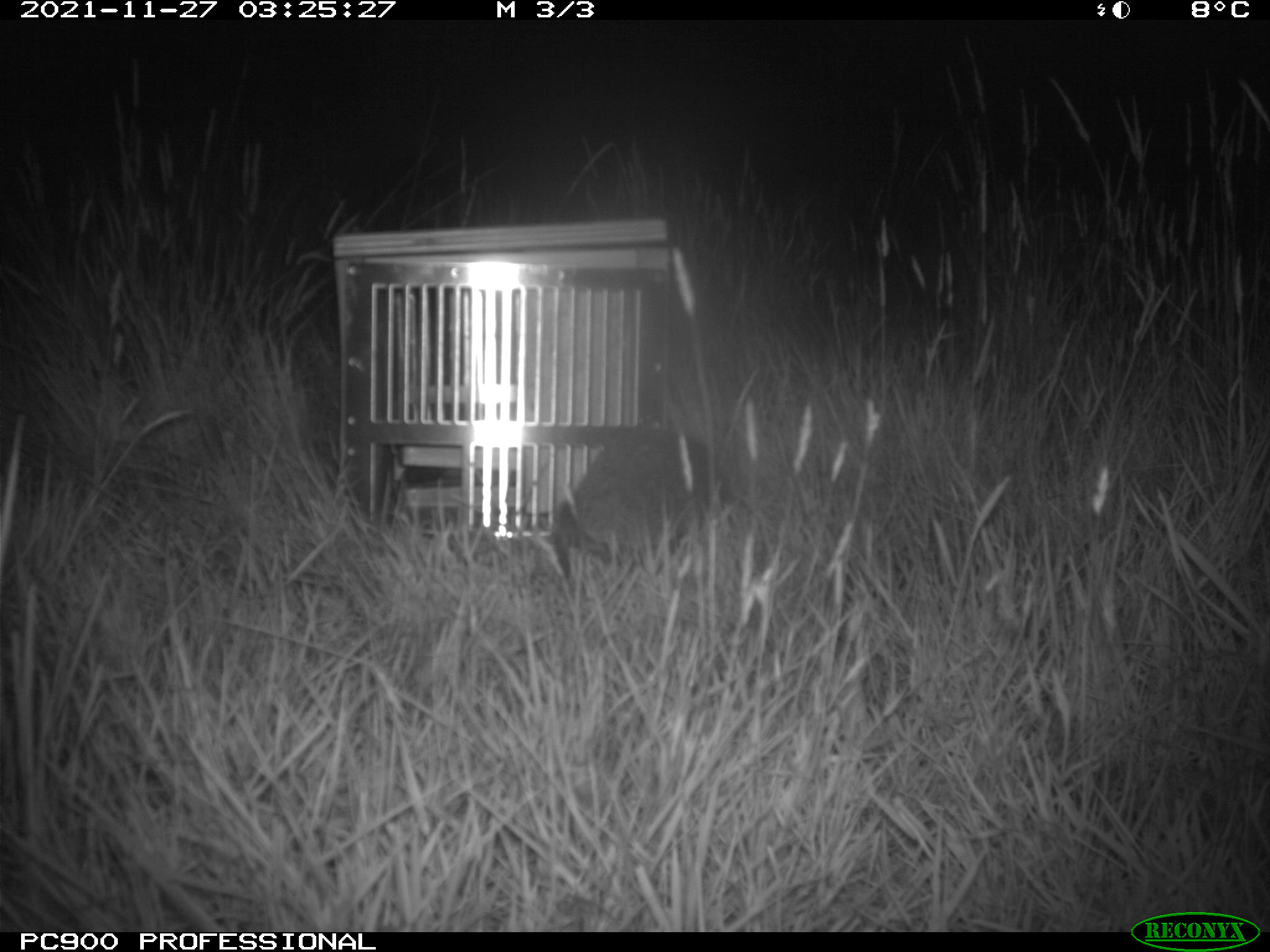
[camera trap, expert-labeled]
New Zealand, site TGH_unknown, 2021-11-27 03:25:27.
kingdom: Animalia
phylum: Chordata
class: Mammalia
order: Eulipotyphla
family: Erinaceidae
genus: Erinaceus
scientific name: Erinaceus europaeus europaeus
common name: european hedgehog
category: hedgehog